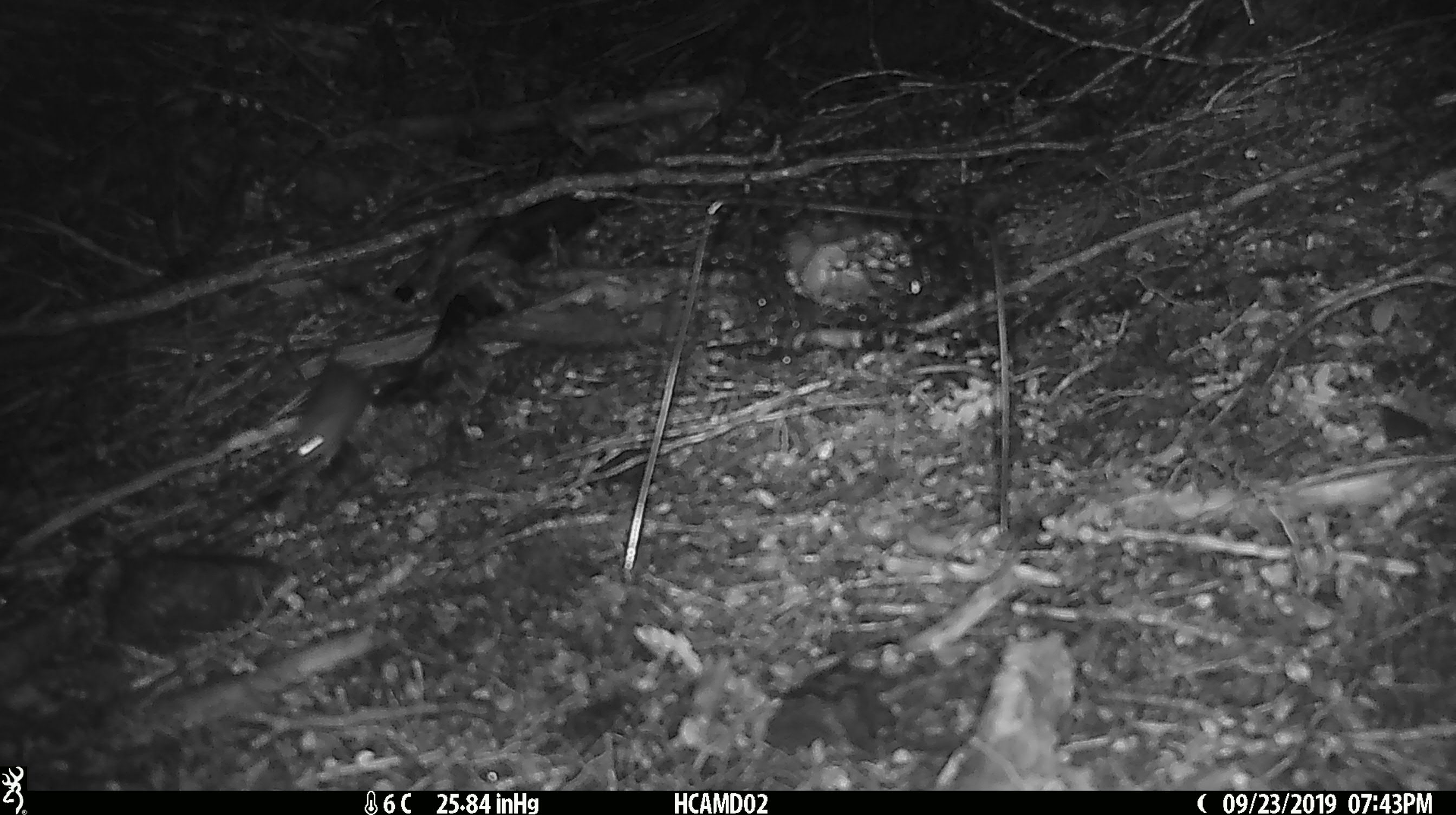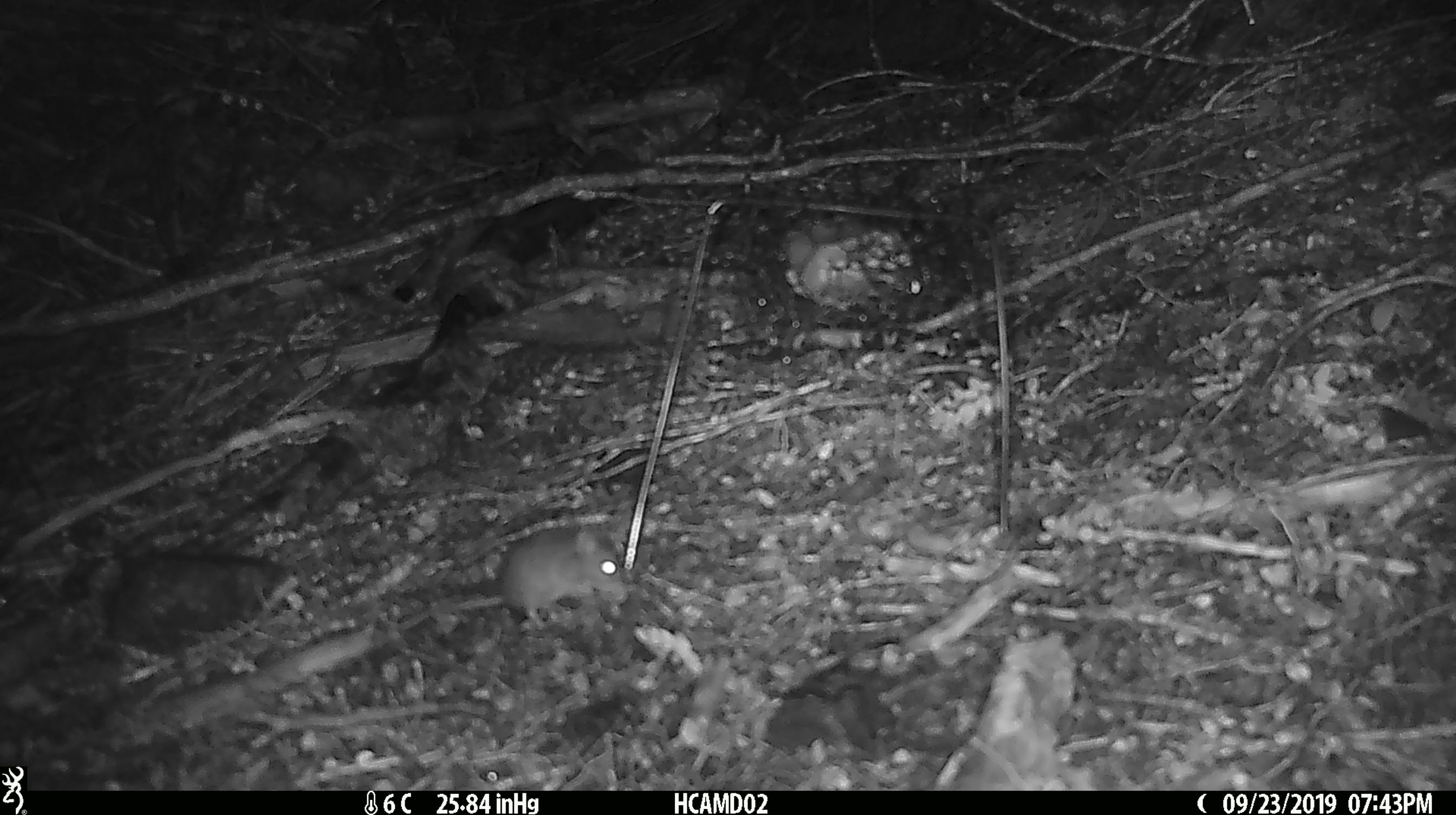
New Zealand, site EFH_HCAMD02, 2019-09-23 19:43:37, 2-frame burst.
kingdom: Animalia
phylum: Chordata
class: Mammalia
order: Rodentia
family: Muridae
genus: Mus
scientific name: Mus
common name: mouse